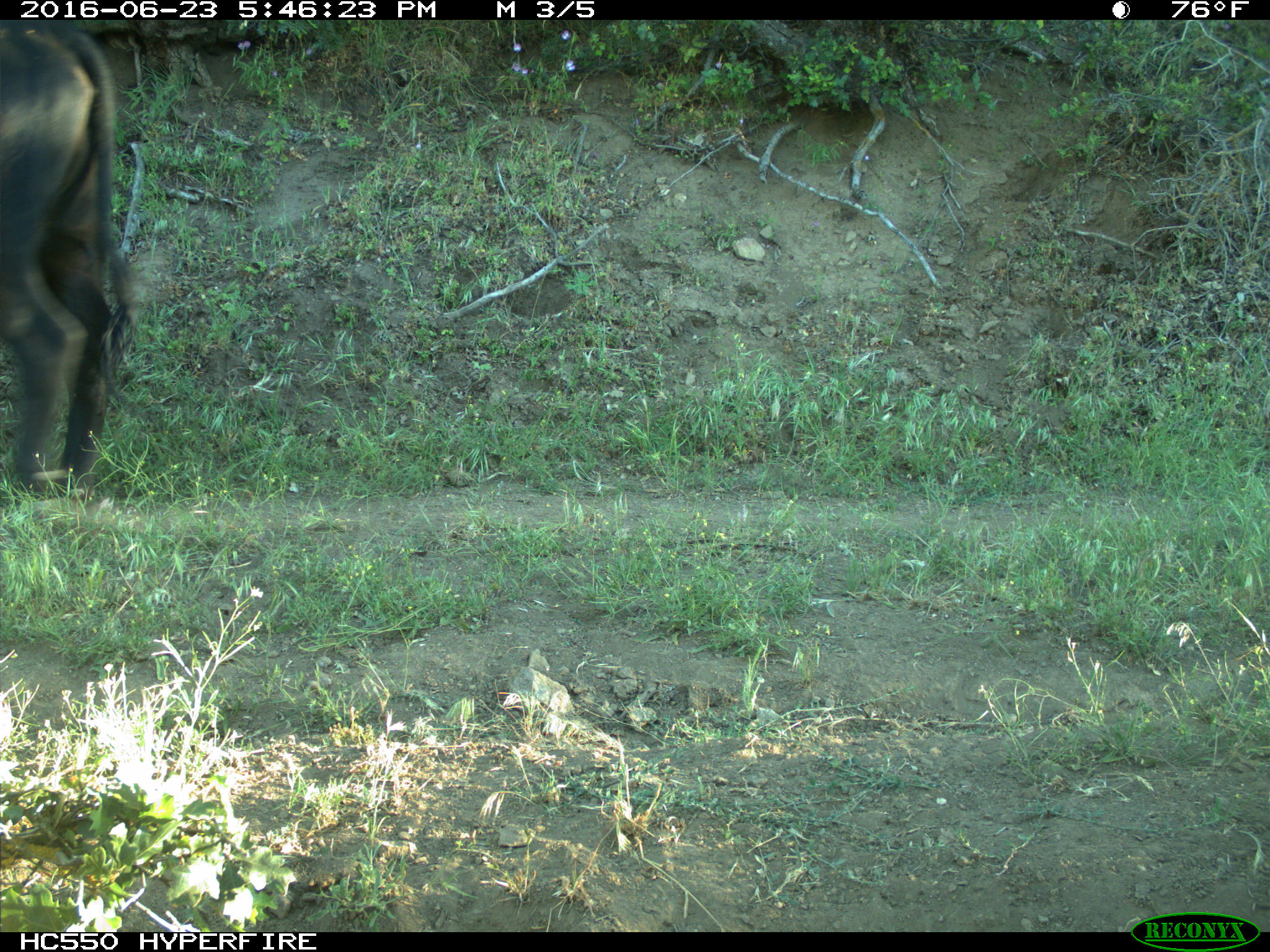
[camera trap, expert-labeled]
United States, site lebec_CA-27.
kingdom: Animalia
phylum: Chordata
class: Mammalia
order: Artiodactyla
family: Bovidae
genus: Bos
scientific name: Bos taurus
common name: domestic cow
Bos taurus (domestic cow).